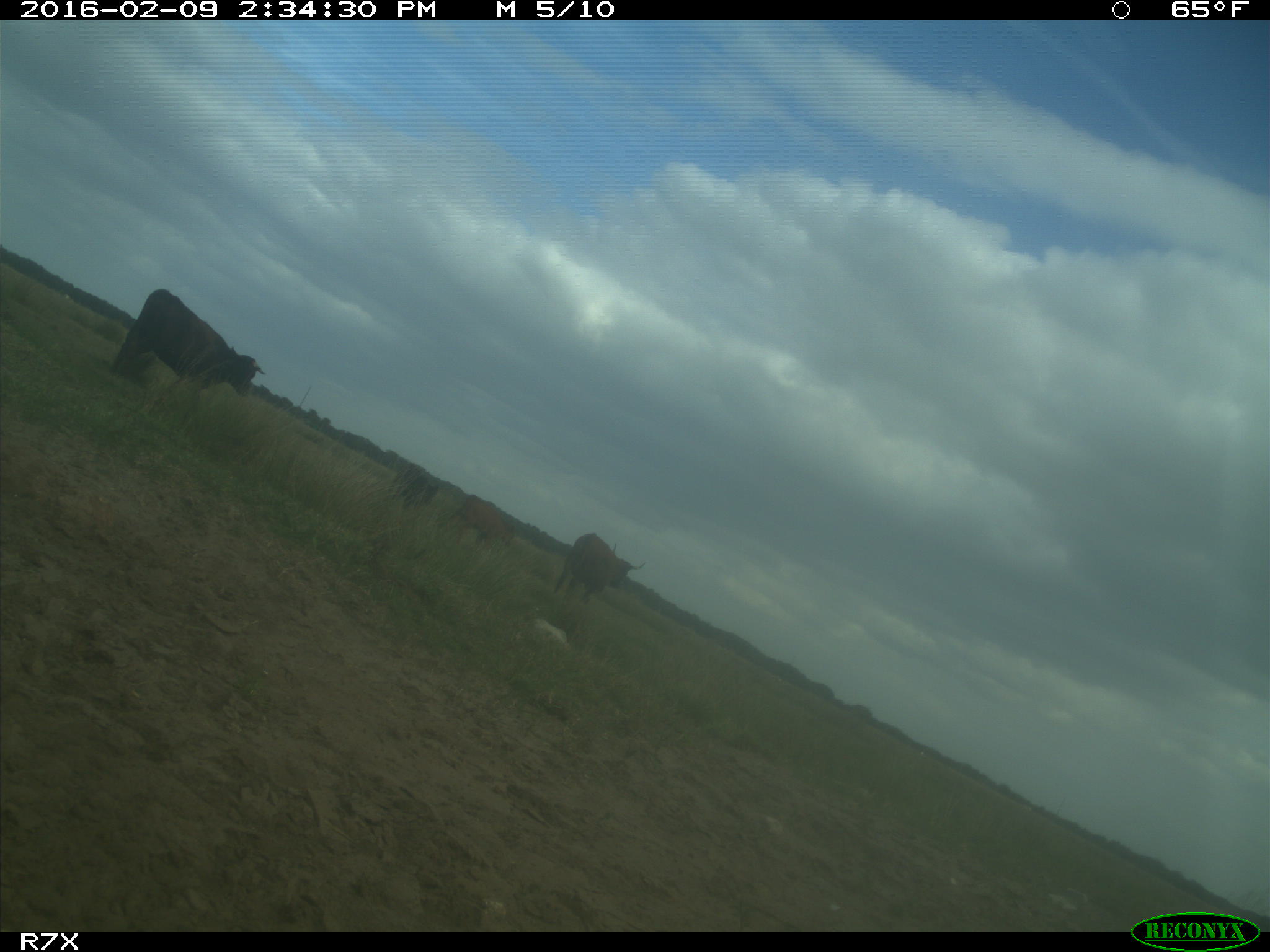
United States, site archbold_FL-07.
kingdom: Animalia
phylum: Chordata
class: Mammalia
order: Artiodactyla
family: Bovidae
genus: Bos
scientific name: Bos taurus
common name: domestic cow